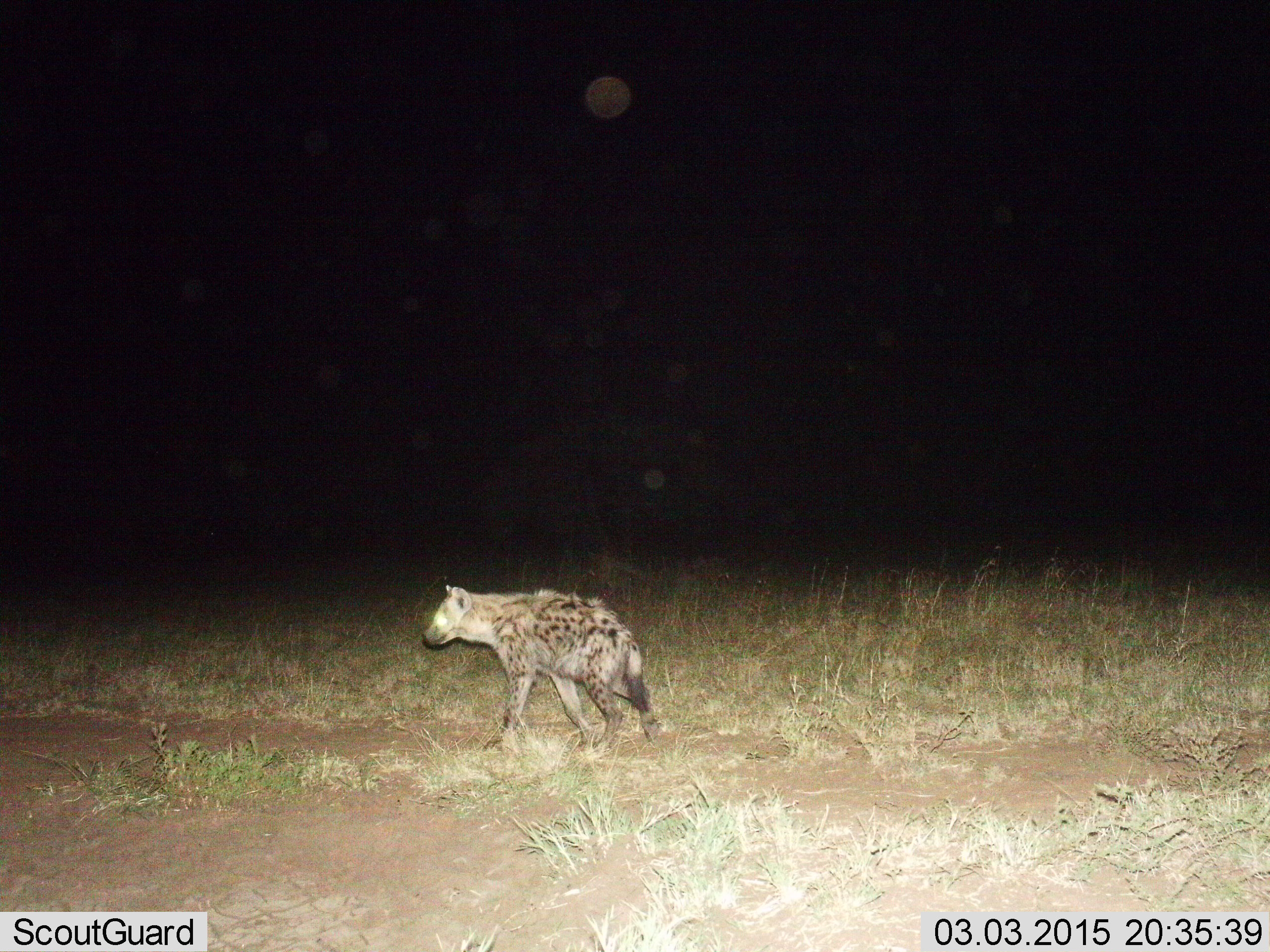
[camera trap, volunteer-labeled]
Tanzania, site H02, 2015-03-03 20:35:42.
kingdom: Animalia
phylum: Chordata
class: Mammalia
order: Carnivora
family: Hyaenidae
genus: Crocuta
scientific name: Crocuta crocuta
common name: spotted hyena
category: hyenaspotted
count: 1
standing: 10%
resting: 0%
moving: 90%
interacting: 0%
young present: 0%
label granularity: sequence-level